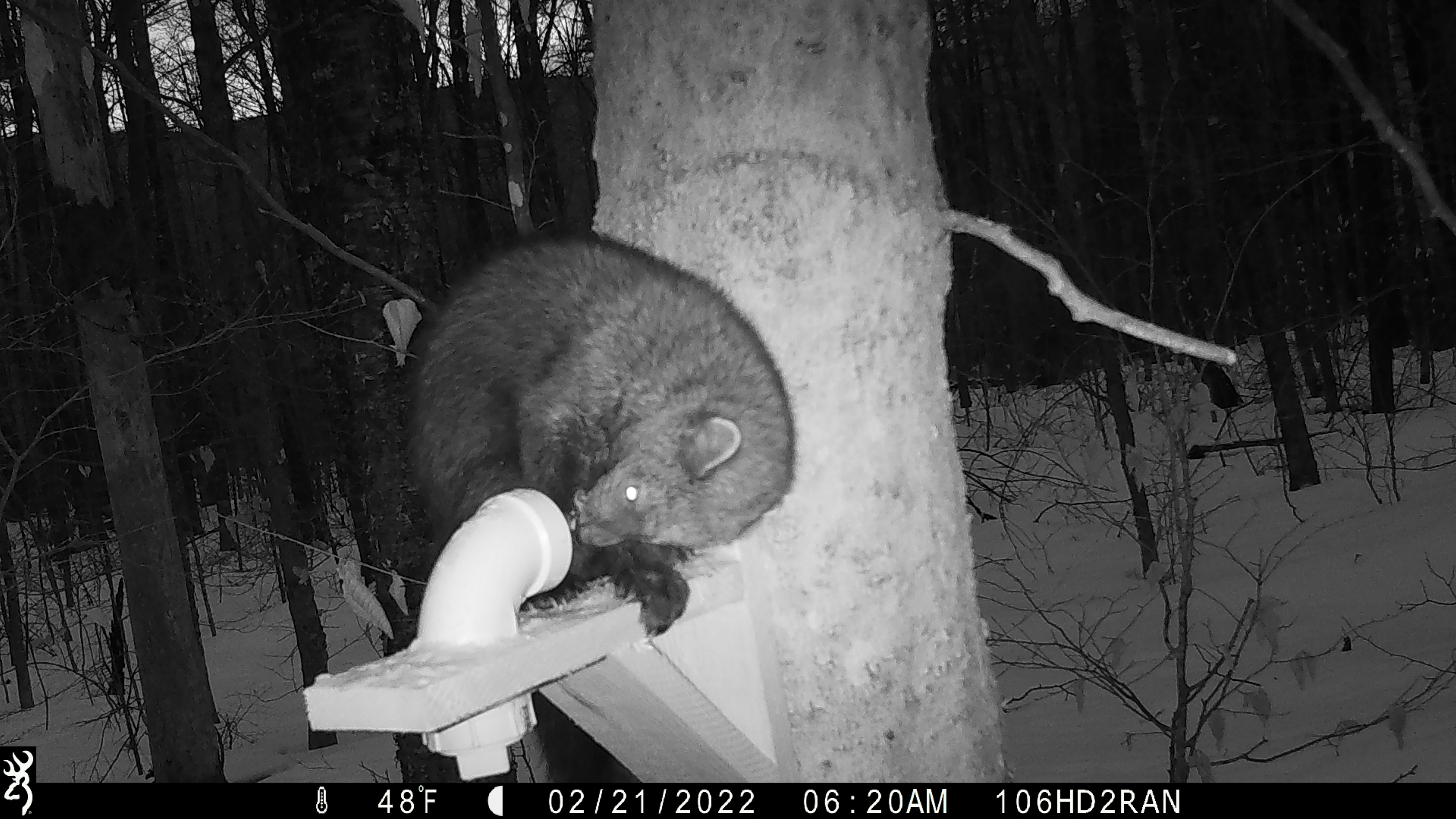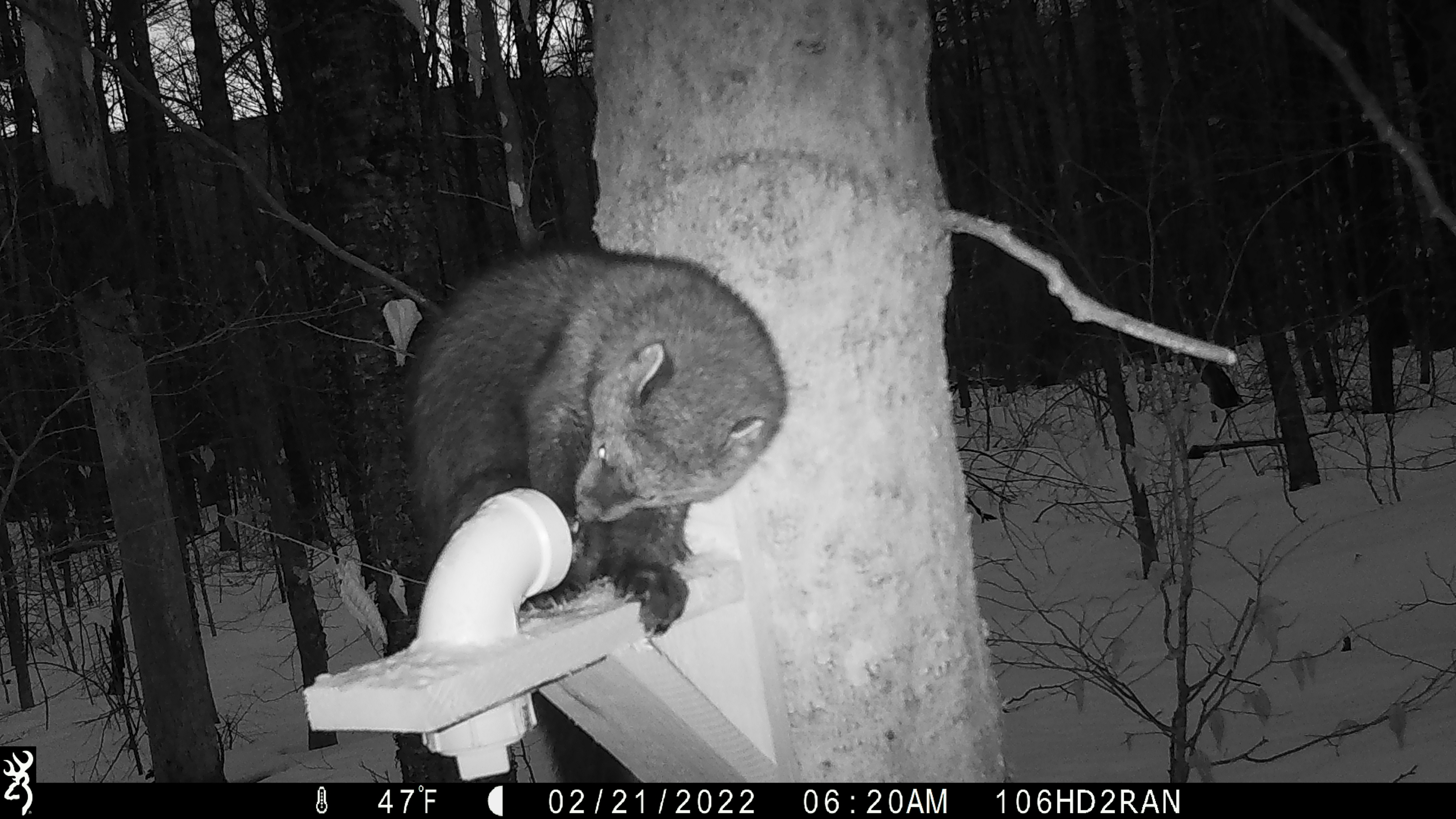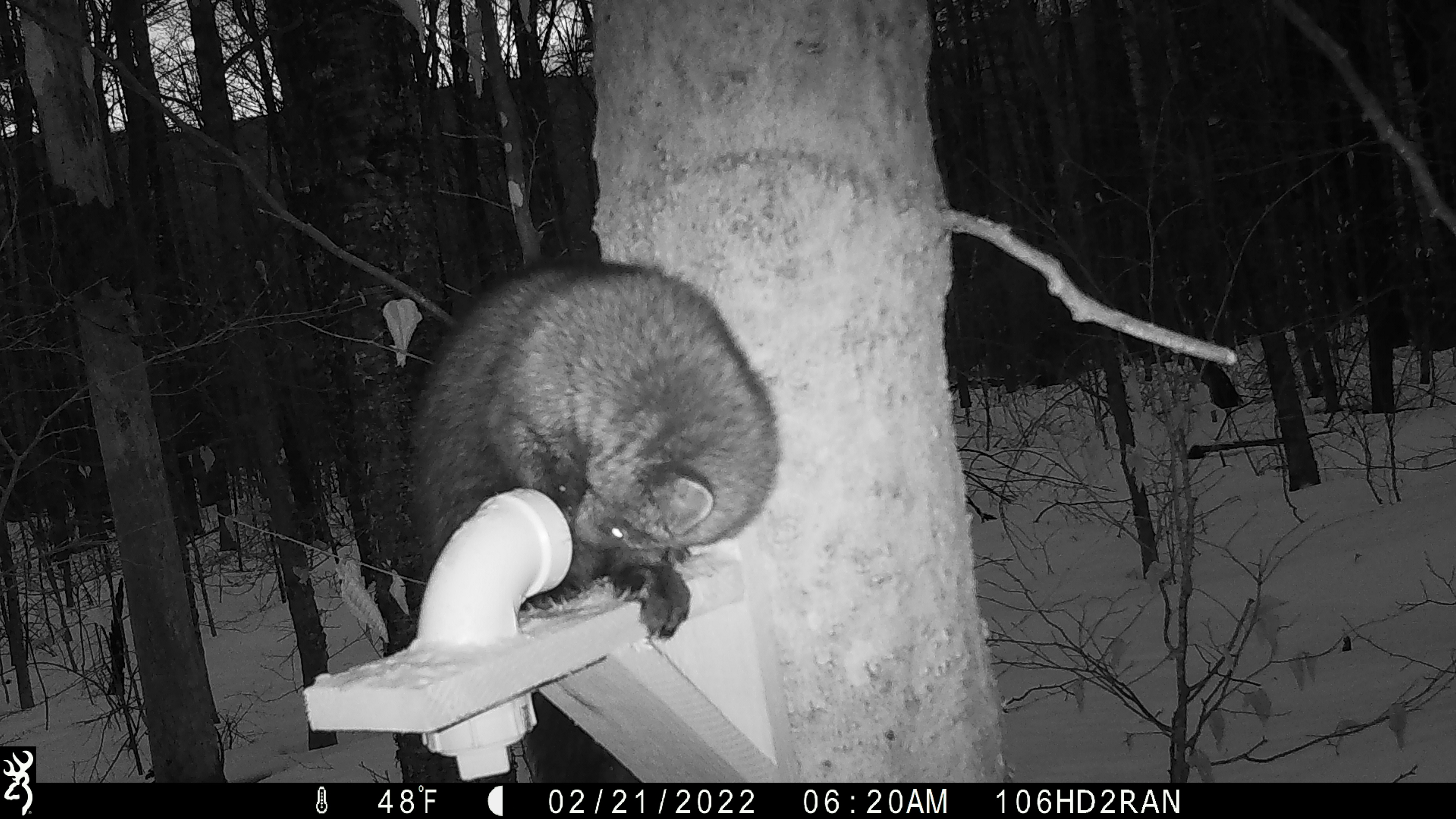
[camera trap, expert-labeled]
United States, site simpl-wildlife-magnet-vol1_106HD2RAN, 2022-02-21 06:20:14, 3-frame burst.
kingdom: Animalia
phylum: Chordata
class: Mammalia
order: Carnivora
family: Mustelidae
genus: Pekania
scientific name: Pekania pennanti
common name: fisher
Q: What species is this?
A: Fisher (Pekania pennanti).